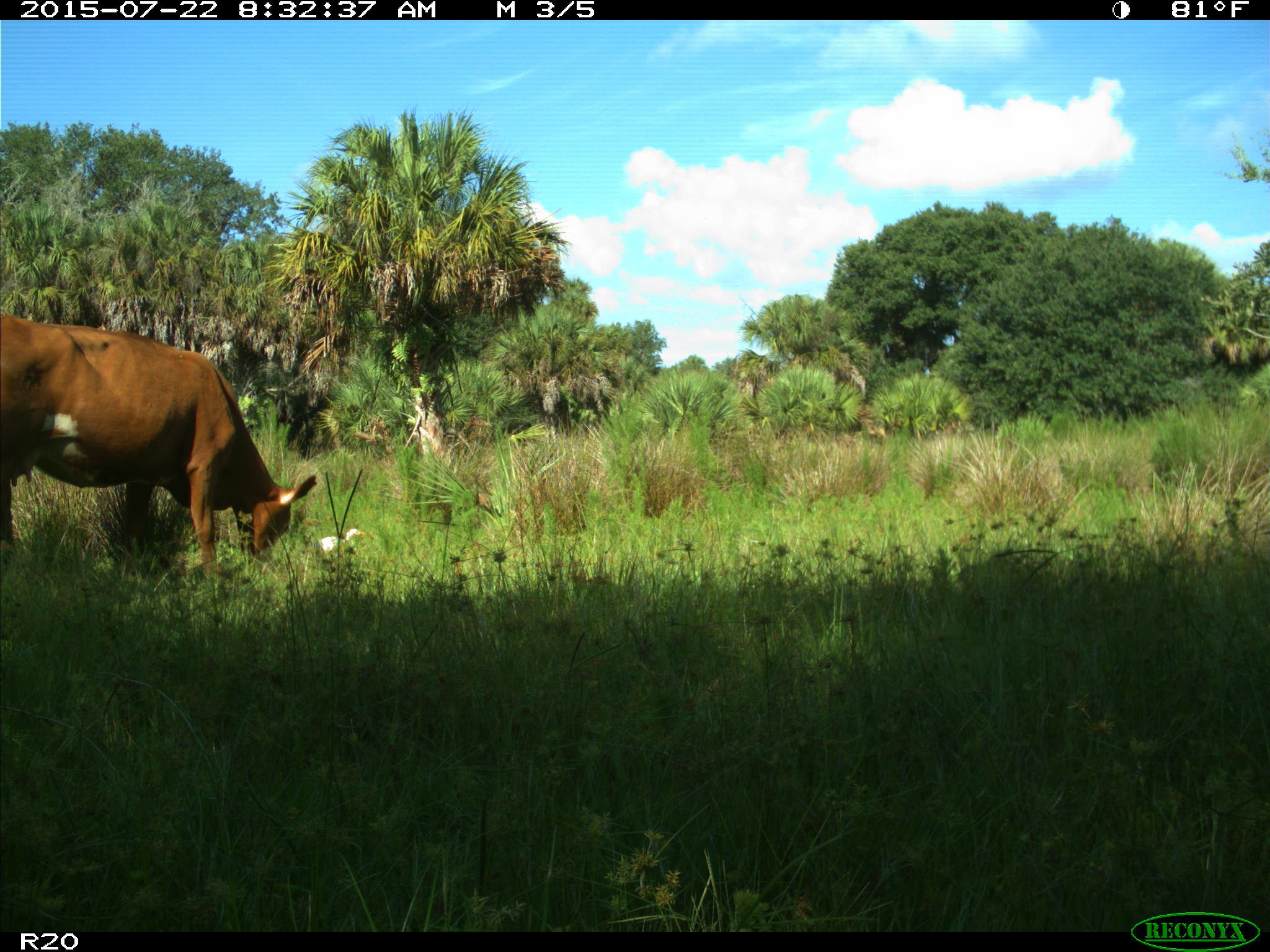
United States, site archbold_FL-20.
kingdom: Animalia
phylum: Chordata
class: Mammalia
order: Artiodactyla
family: Bovidae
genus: Bos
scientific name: Bos taurus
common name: domestic cow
Bos taurus (domestic cow).